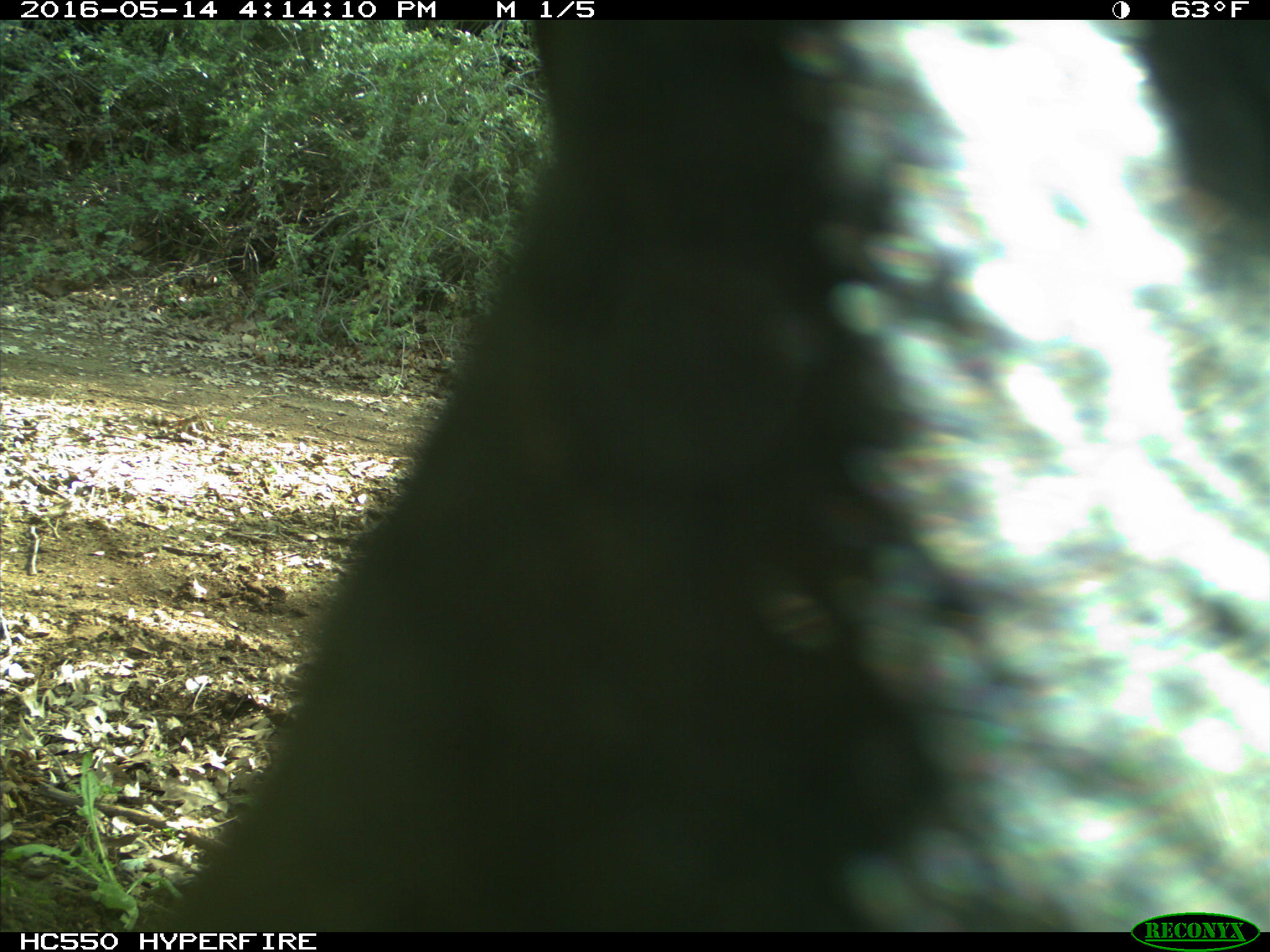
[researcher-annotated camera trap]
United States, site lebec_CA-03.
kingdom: Animalia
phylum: Chordata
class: Mammalia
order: Artiodactyla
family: Bovidae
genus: Bos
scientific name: Bos taurus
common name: domestic cow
Bos taurus (domestic cow).